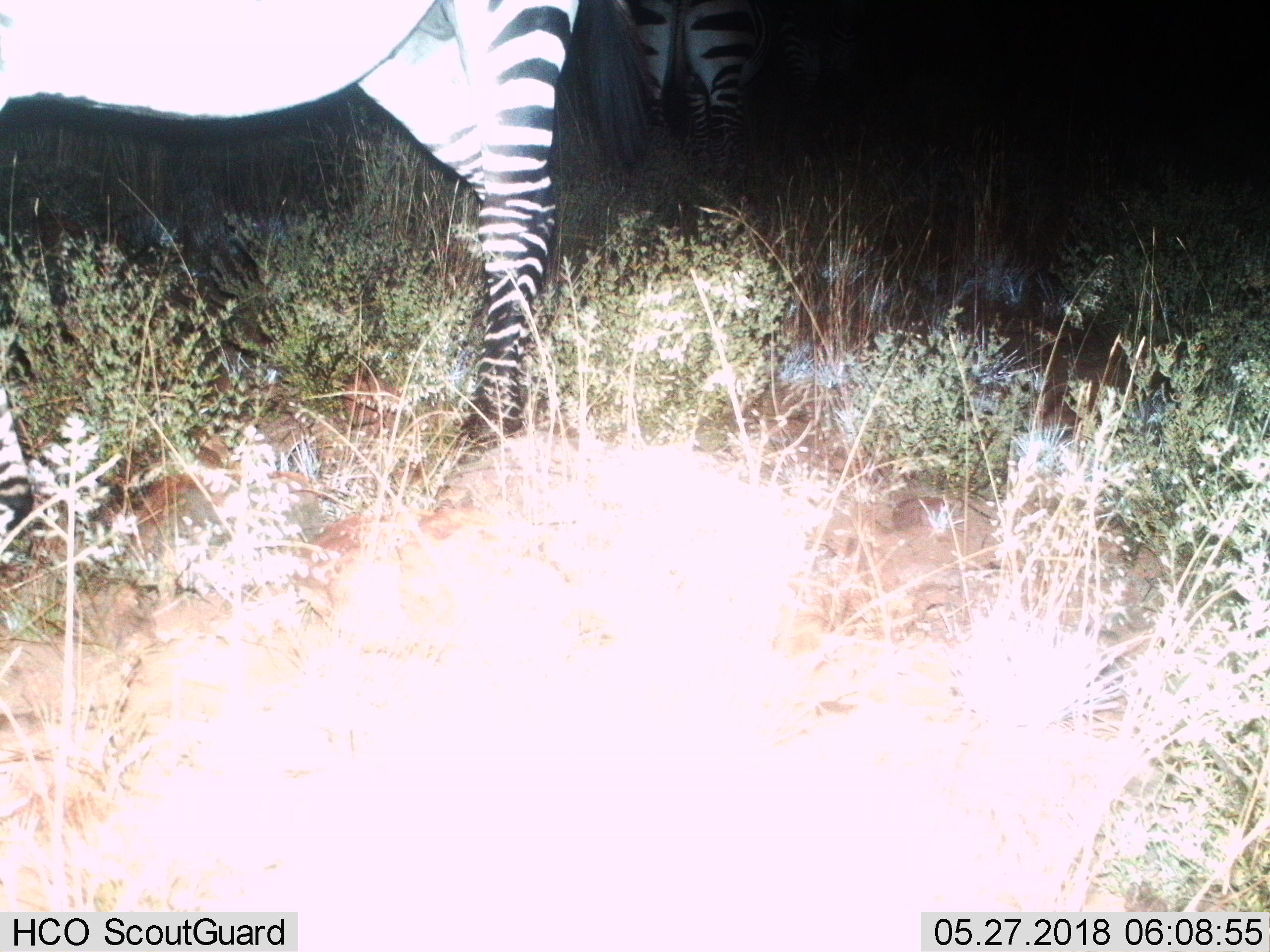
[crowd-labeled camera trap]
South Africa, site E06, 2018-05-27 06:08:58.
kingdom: Animalia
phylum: Chordata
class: Mammalia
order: Perissodactyla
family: Equidae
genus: Equus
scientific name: Equus zebra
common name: mountain zebra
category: zebramountain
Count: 2.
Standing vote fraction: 67%.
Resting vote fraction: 11%.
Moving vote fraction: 22%.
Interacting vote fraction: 0%.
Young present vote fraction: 0%.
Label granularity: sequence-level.